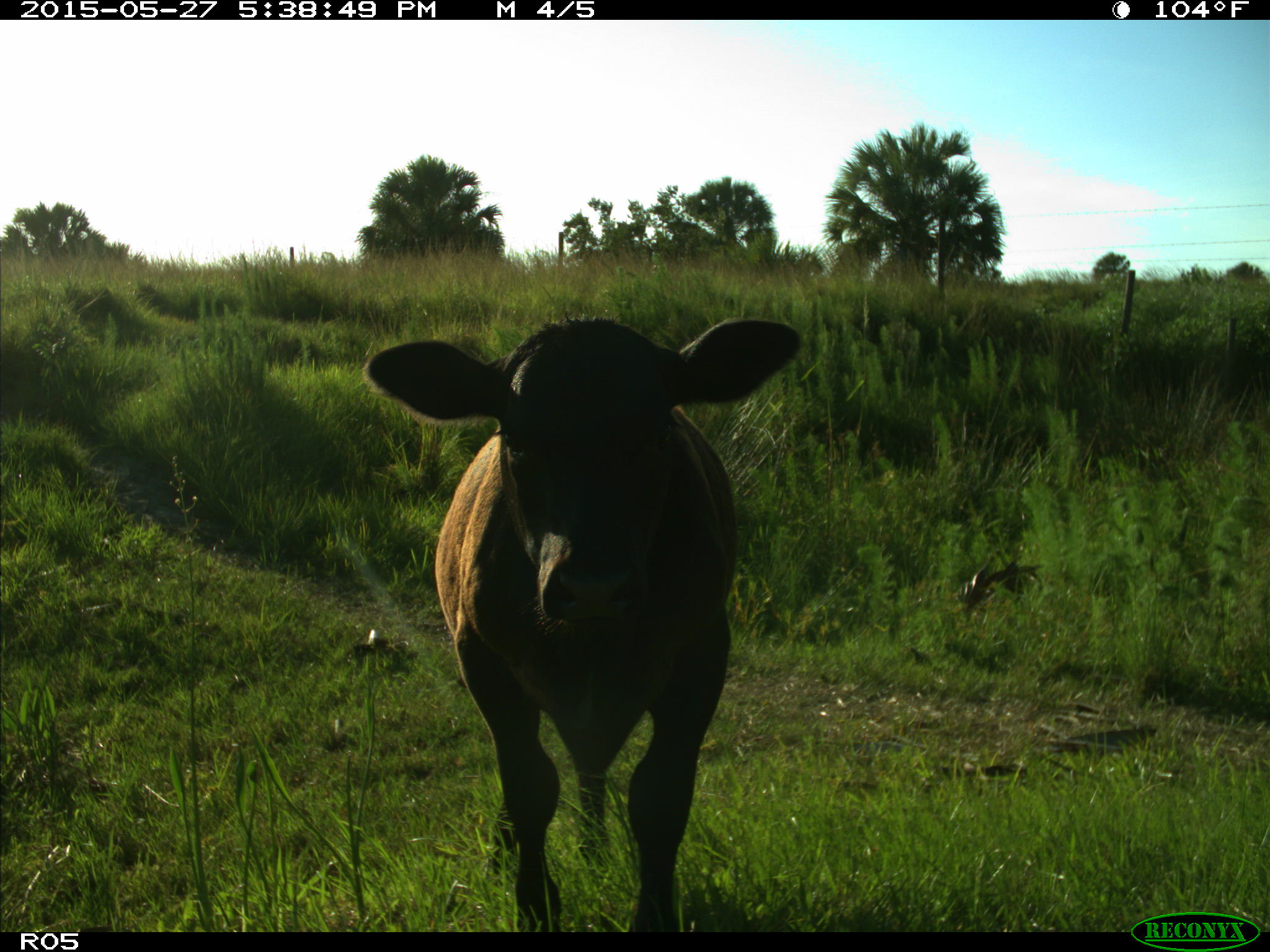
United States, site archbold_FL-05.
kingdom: Animalia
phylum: Chordata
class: Mammalia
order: Artiodactyla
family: Bovidae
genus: Bos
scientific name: Bos taurus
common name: domestic cow